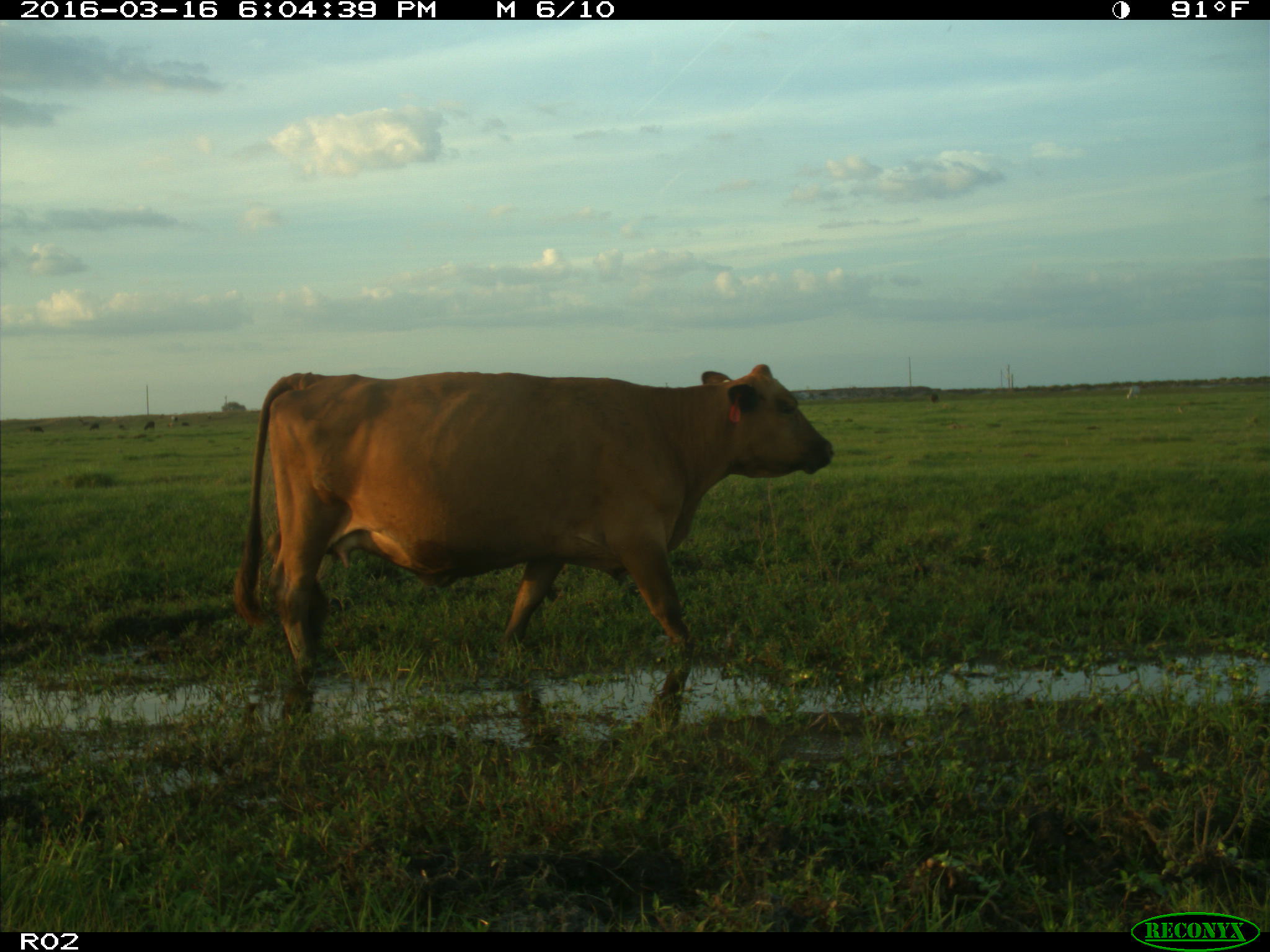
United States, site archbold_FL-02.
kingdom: Animalia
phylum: Chordata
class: Mammalia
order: Artiodactyla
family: Bovidae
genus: Bos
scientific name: Bos taurus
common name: domestic cow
Bos taurus (domestic cow).